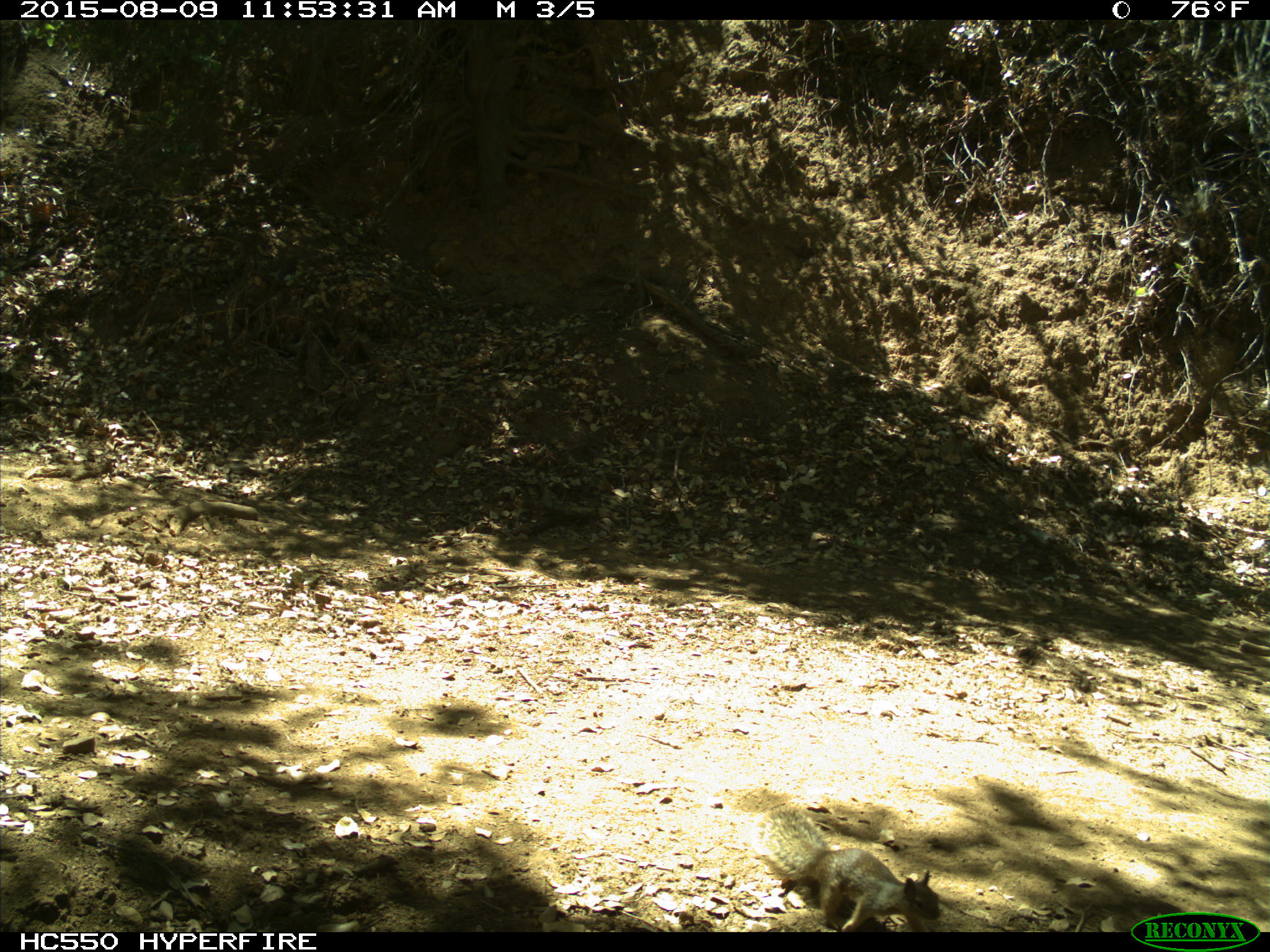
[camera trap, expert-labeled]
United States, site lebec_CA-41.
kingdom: Animalia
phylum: Chordata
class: Mammalia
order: Rodentia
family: Sciuridae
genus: Otospermophilus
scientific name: Otospermophilus beecheyi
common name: california ground squirrel